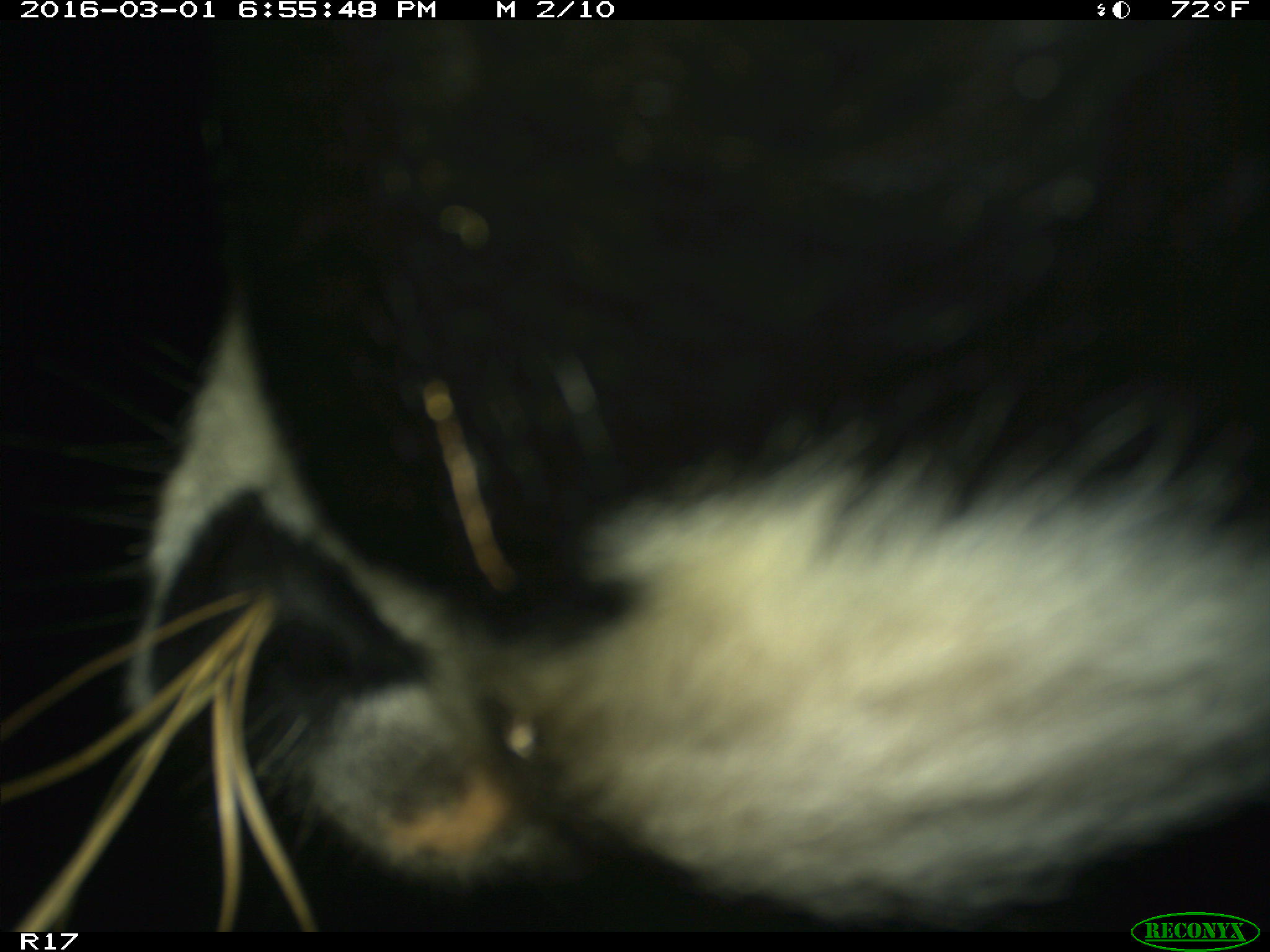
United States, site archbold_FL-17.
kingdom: Animalia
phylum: Chordata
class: Mammalia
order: Artiodactyla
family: Bovidae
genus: Bos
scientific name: Bos taurus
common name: domestic cow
Bos taurus (domestic cow).